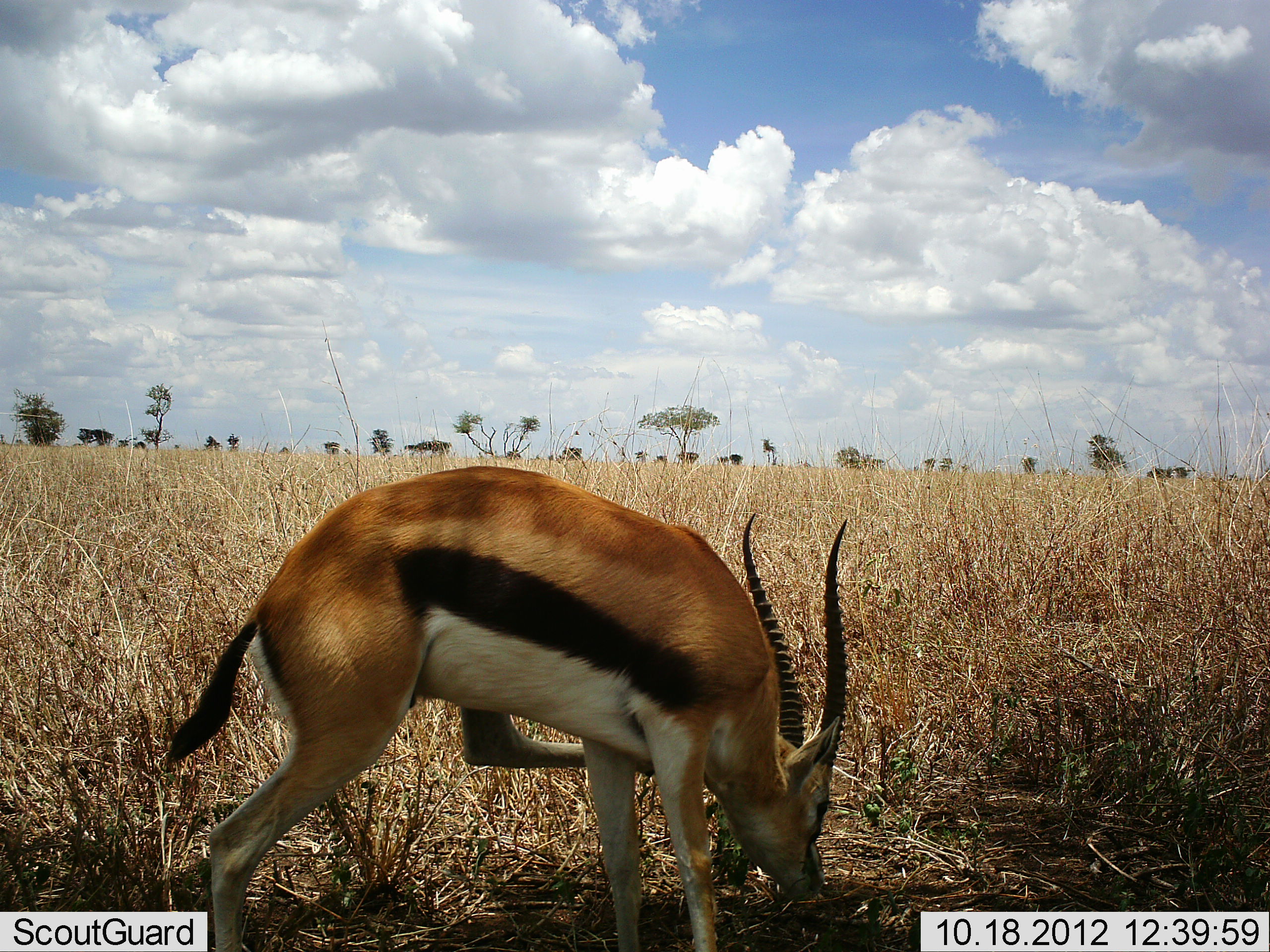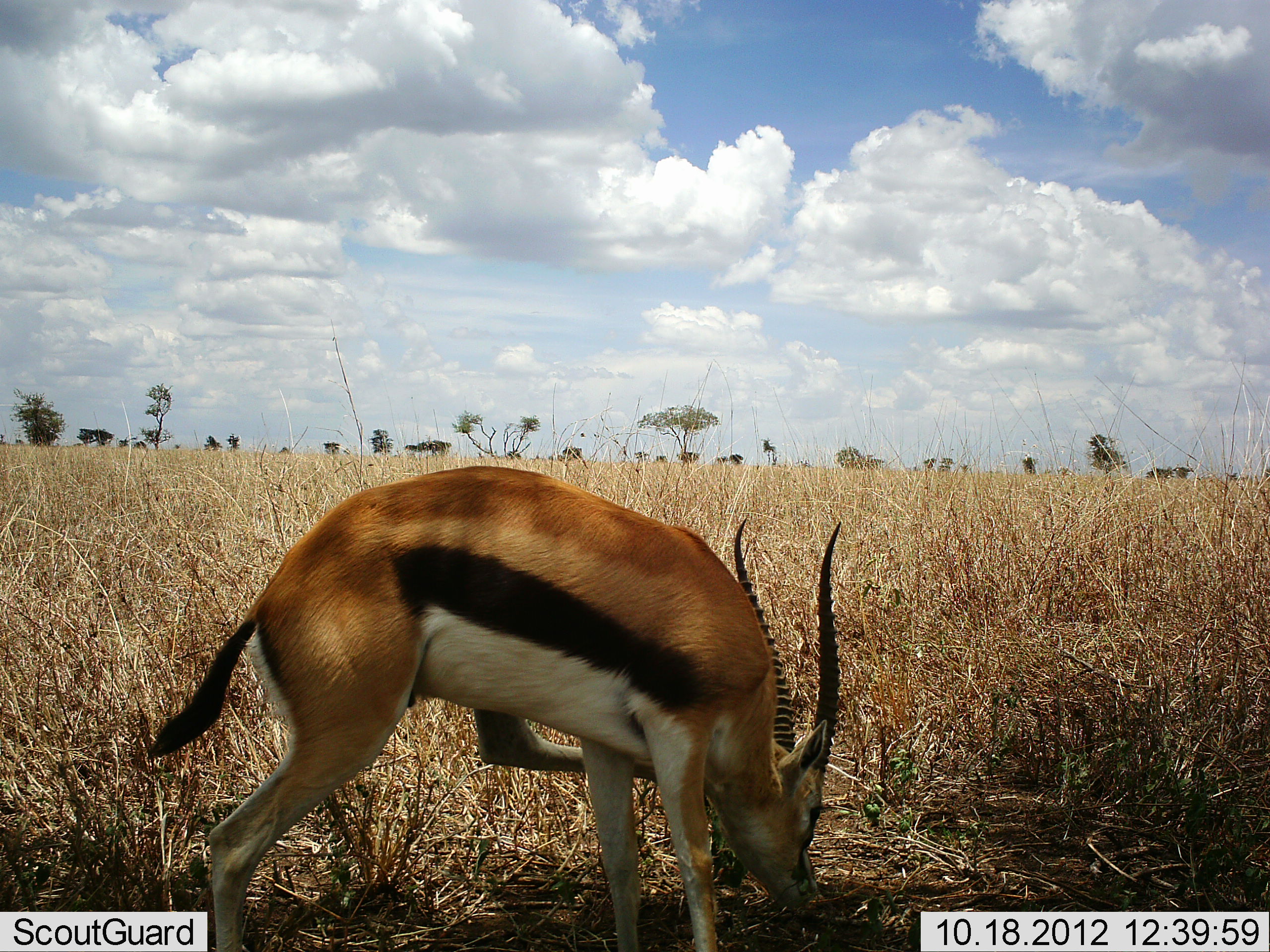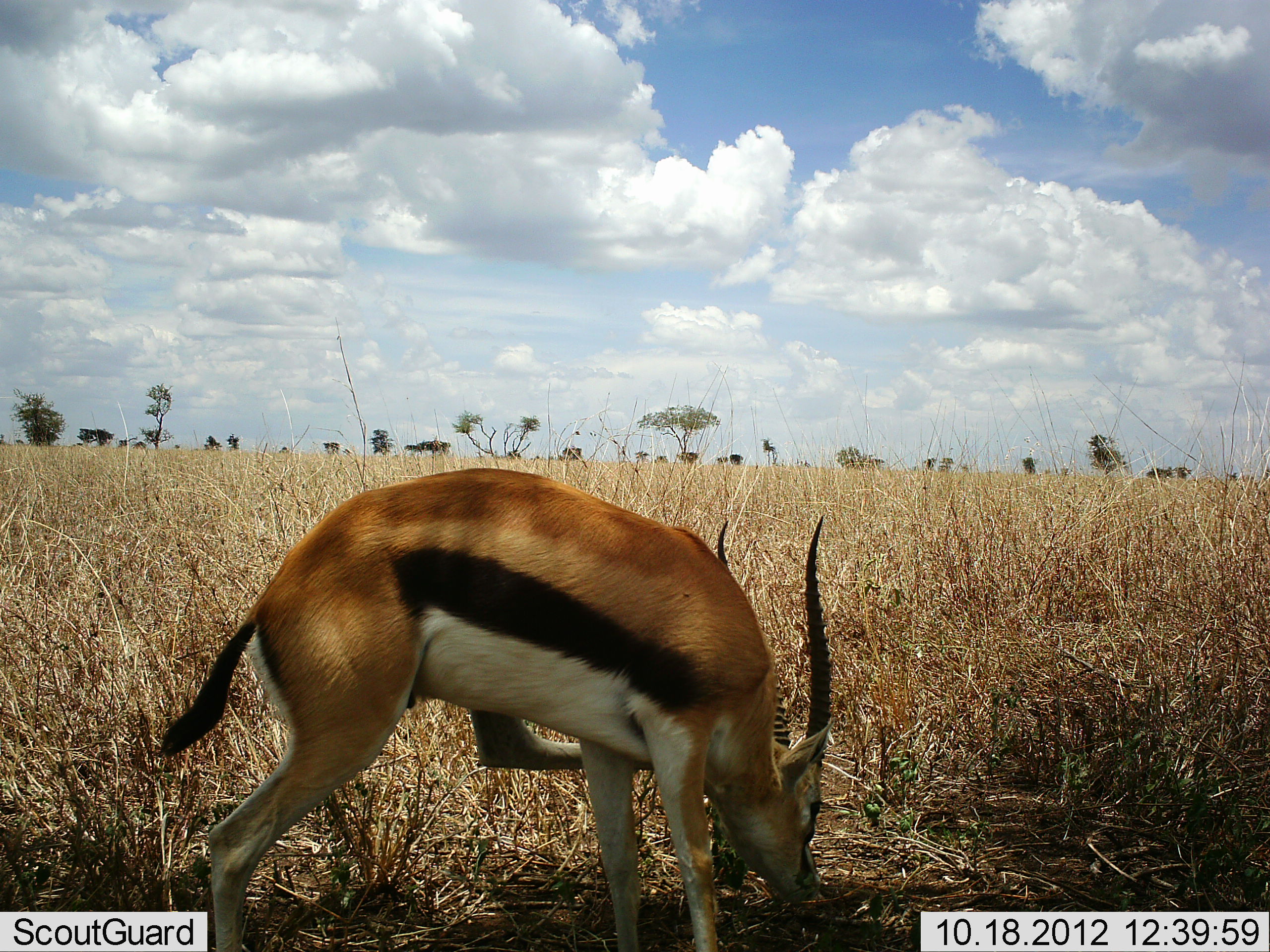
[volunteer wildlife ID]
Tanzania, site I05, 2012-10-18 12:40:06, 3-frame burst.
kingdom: Animalia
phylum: Chordata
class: Mammalia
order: Artiodactyla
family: Bovidae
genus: Eudorcas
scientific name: Eudorcas thomsonii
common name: thomson's gazelle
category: gazellethomsons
Gazellethomsons (thomson's gazelle) (Eudorcas thomsonii), count 1. Behavior (volunteer vote fractions): standing 80%, resting 0%, moving 10%, interacting 0%. Young present (vote fraction): 0%. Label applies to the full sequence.